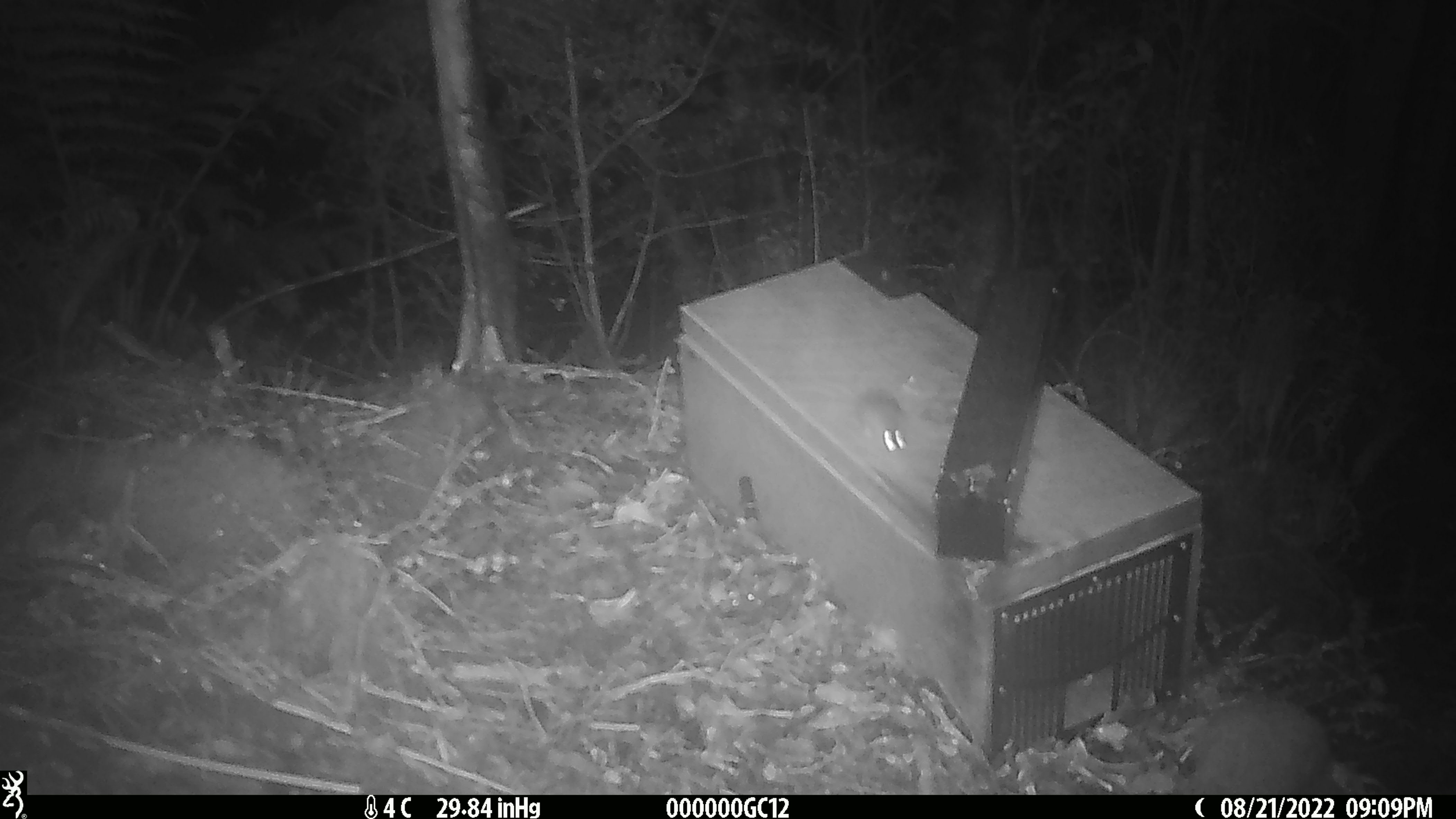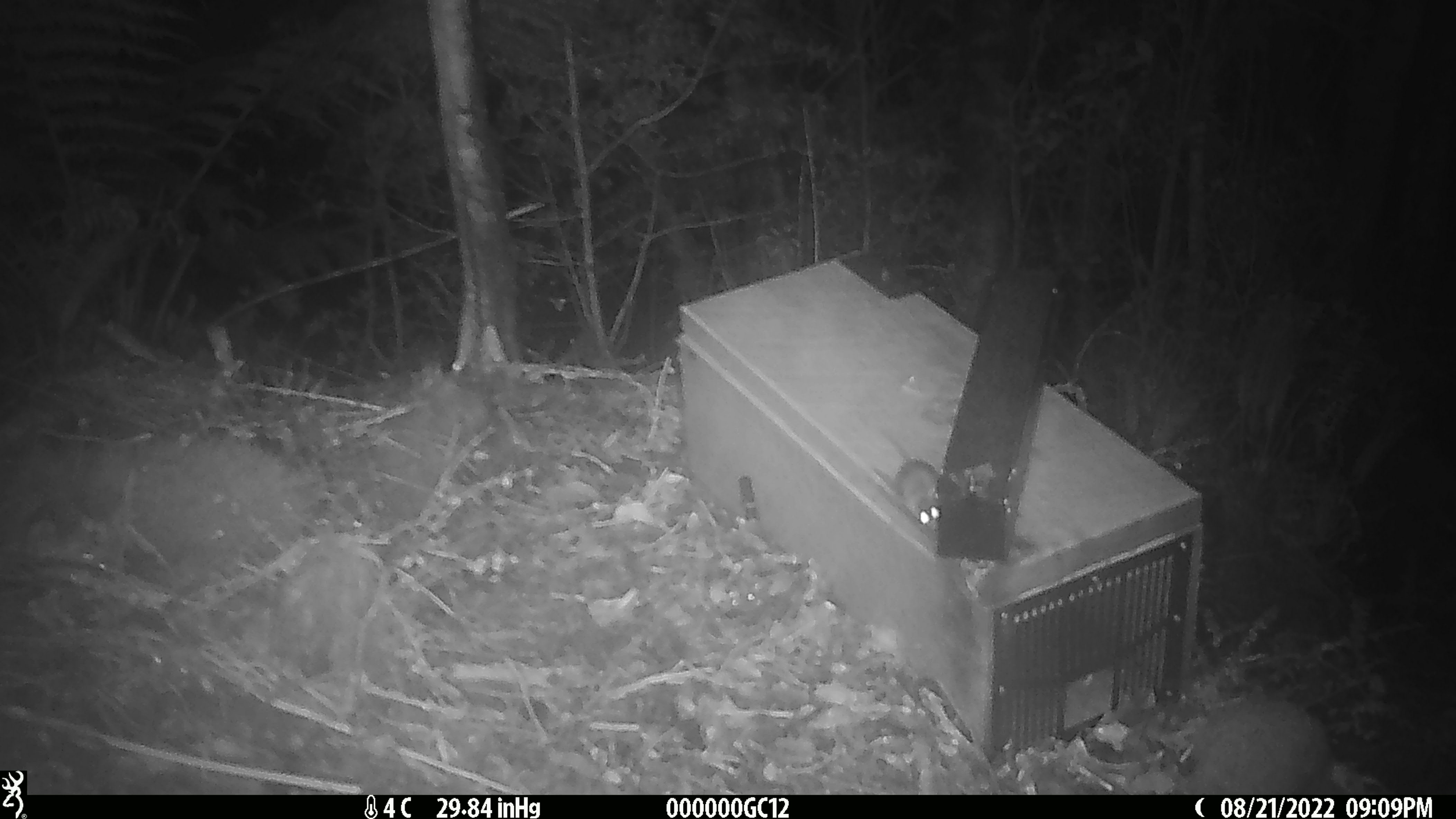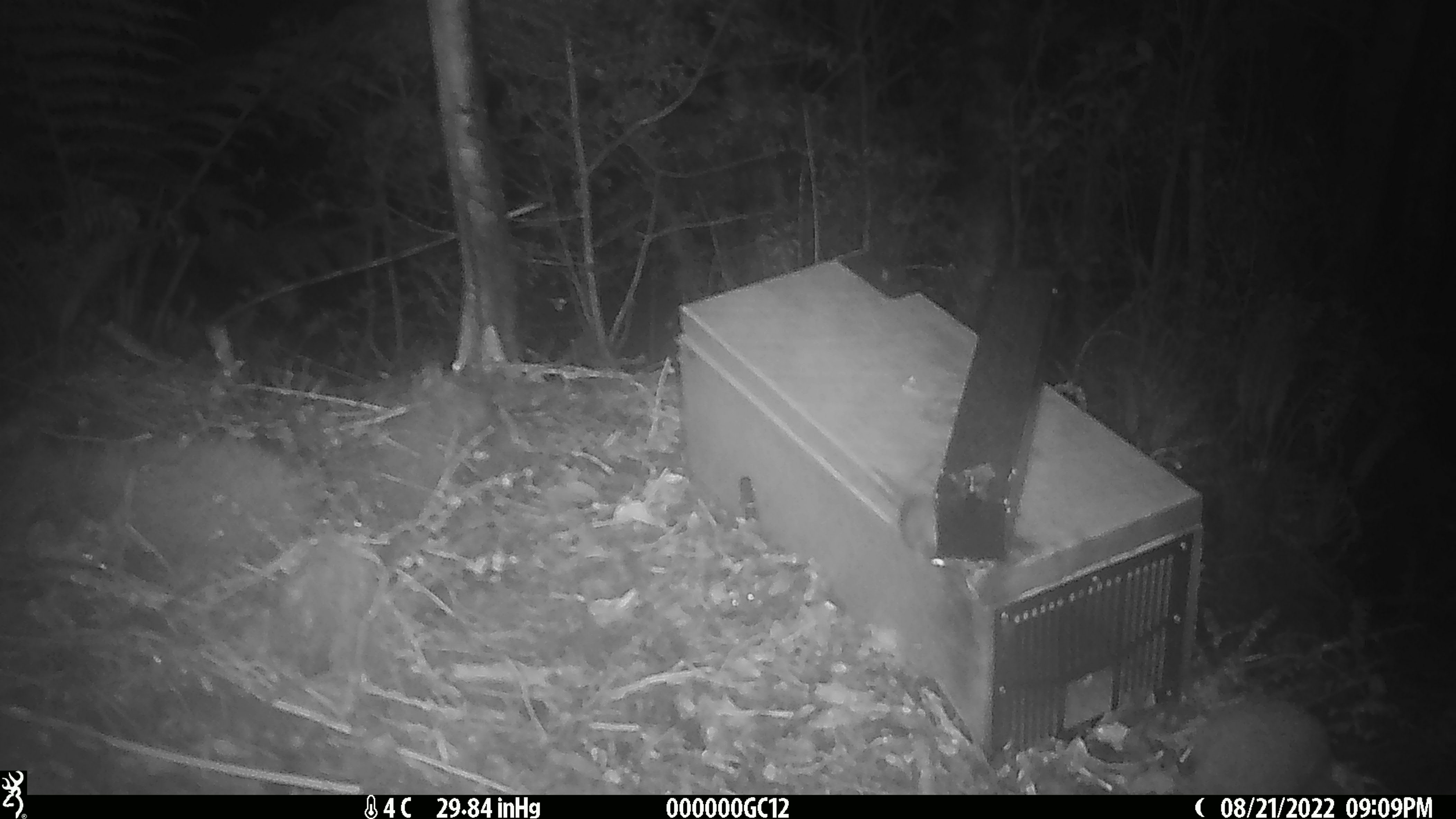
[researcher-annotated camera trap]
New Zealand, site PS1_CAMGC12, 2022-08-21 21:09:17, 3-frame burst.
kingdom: Animalia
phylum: Chordata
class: Mammalia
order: Rodentia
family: Muridae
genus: Mus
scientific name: Mus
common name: mouse